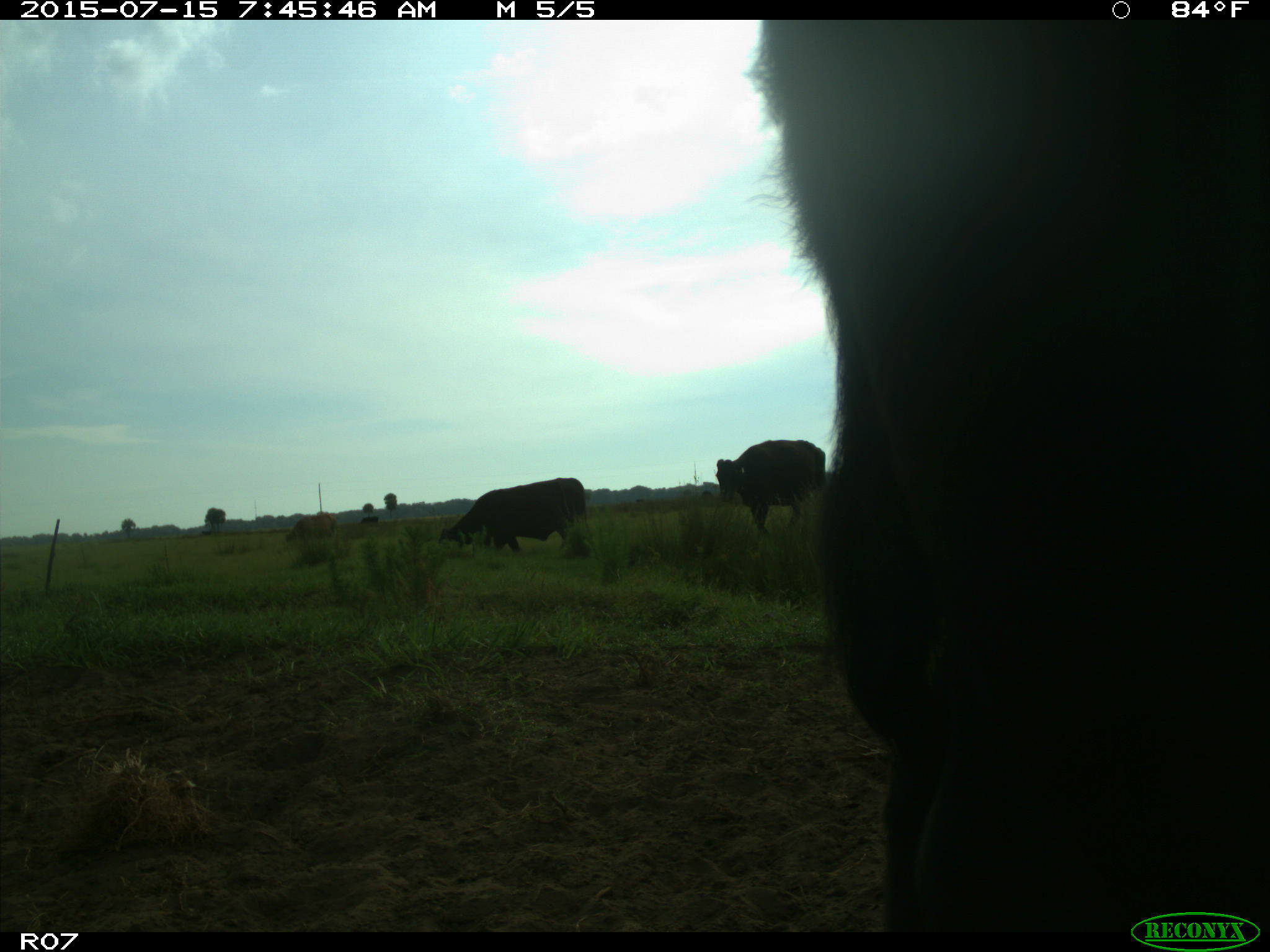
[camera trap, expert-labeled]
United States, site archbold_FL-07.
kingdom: Animalia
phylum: Chordata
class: Mammalia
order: Artiodactyla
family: Bovidae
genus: Bos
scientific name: Bos taurus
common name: domestic cow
Bos taurus (domestic cow).